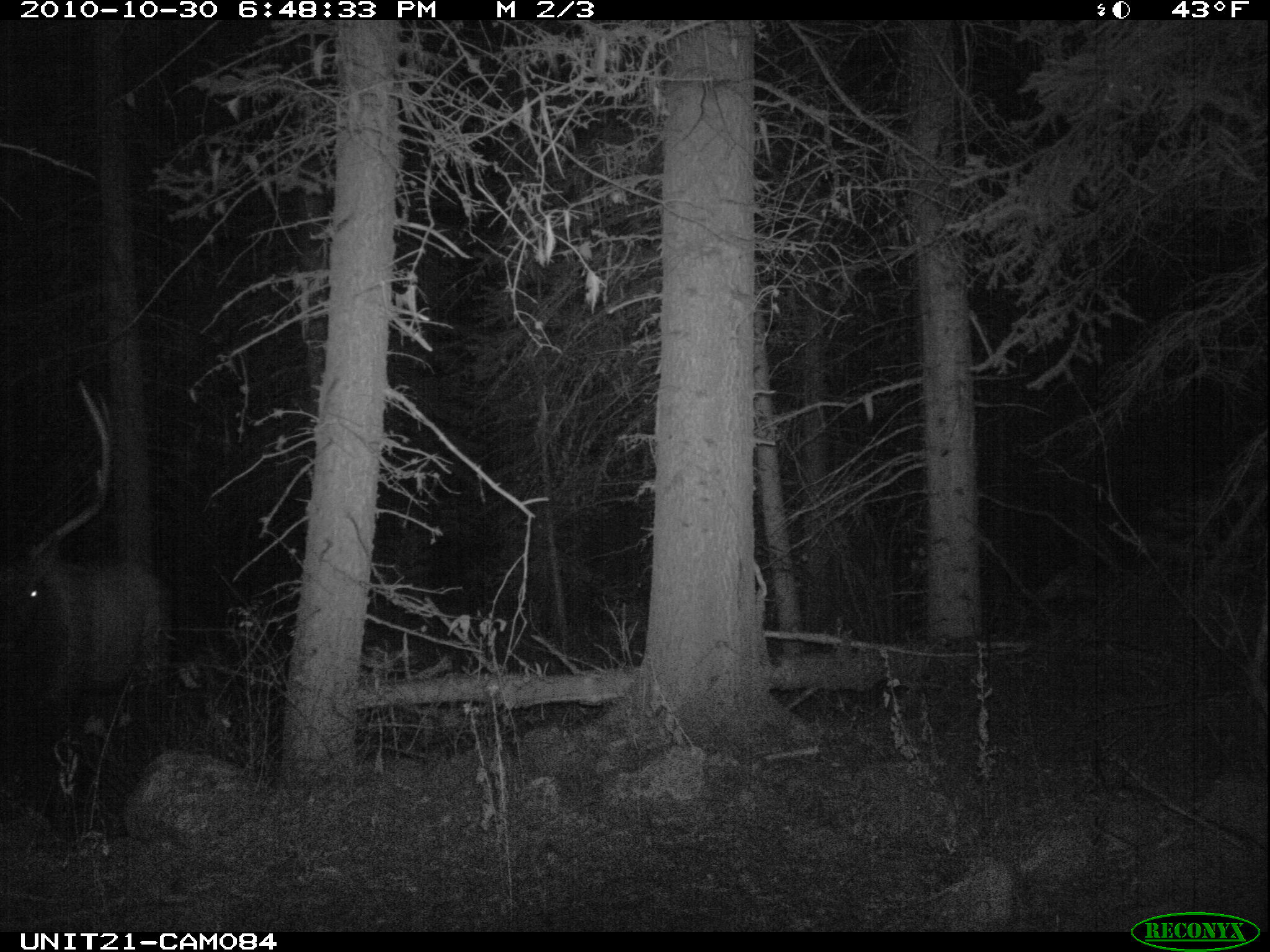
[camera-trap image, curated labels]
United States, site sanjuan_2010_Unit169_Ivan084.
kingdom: Animalia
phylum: Chordata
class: Mammalia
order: Artiodactyla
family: Cervidae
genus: Cervus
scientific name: Cervus elaphus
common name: red deer